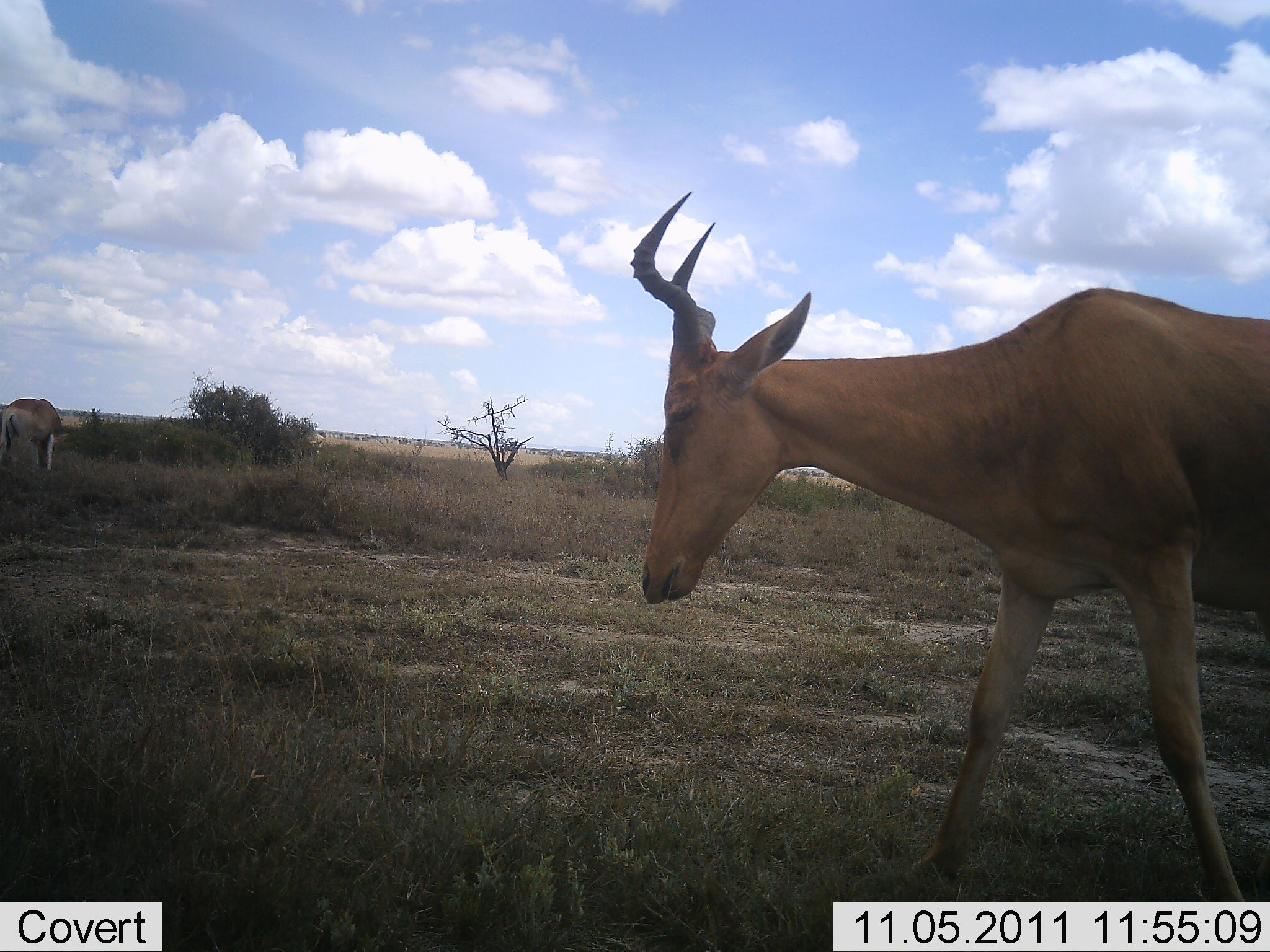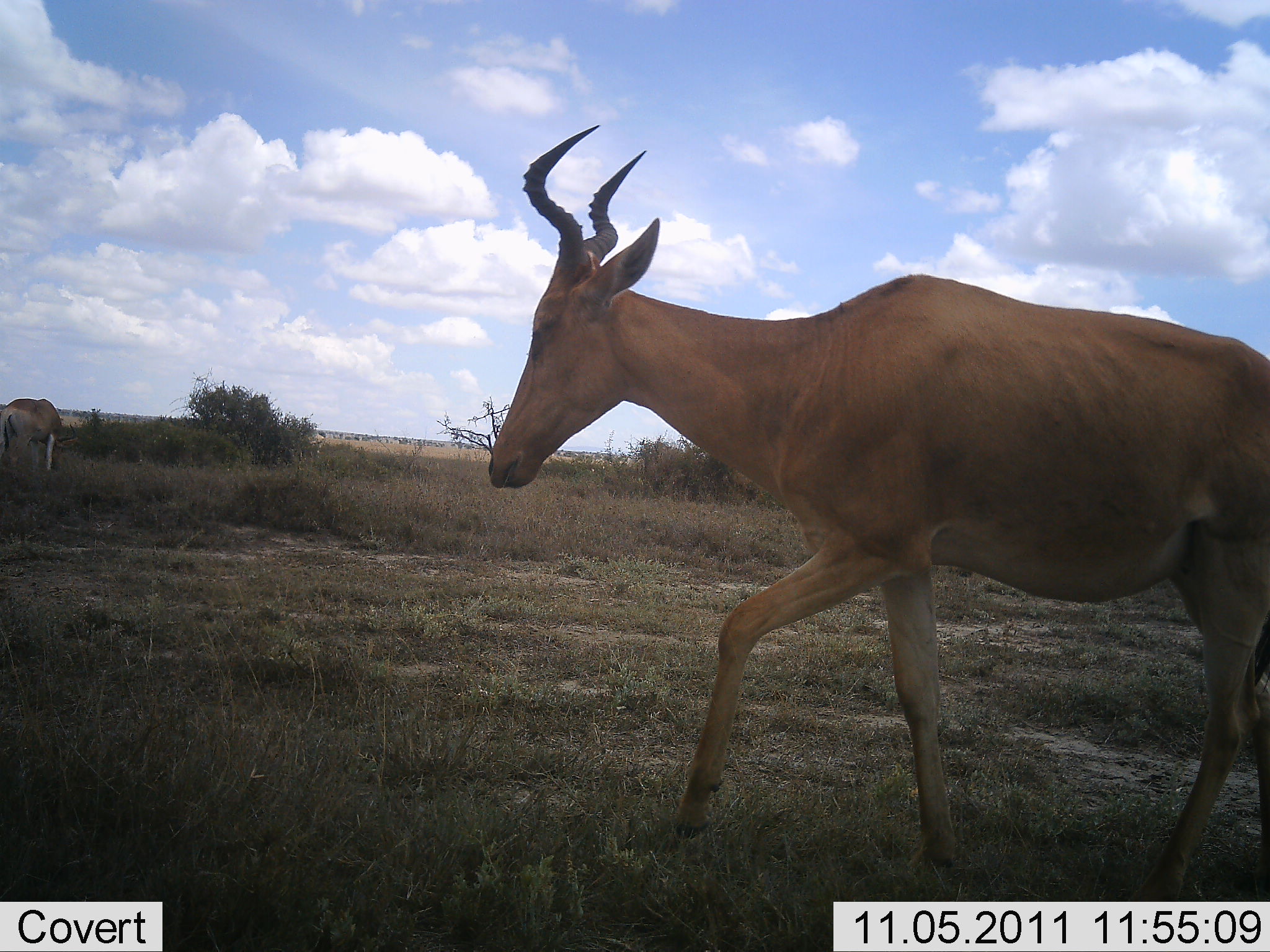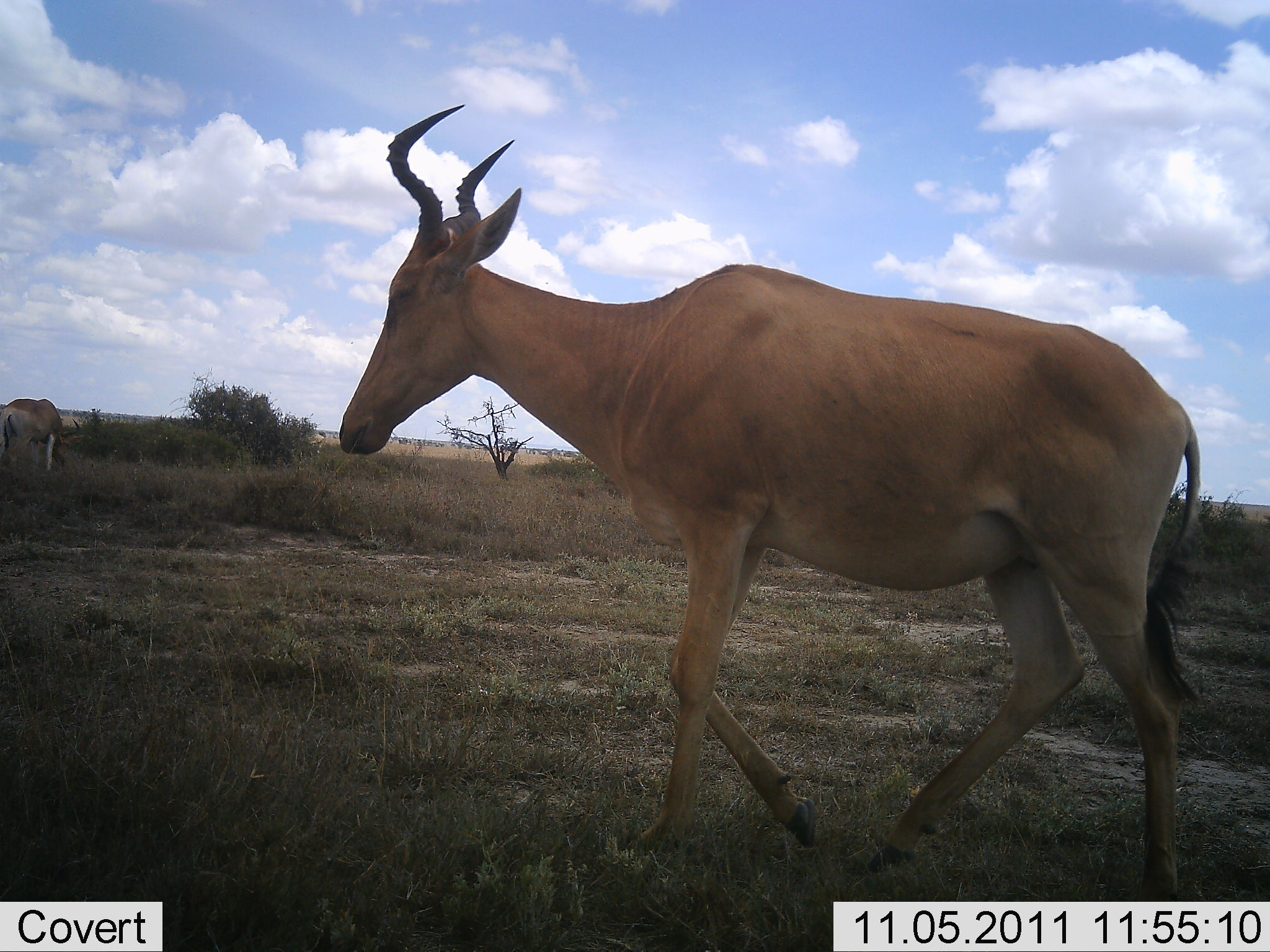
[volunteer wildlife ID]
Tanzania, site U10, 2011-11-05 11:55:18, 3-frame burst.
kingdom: Animalia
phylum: Chordata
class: Mammalia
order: Artiodactyla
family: Bovidae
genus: Alcelaphus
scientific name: Alcelaphus buselaphus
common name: hartebeest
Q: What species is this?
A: Hartebeest (Alcelaphus buselaphus).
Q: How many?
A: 2.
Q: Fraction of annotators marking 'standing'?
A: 18%.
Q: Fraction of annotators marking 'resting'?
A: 0%.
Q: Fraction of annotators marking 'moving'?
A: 91%.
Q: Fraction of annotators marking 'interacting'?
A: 0%.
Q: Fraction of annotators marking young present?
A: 0%.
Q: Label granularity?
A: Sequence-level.